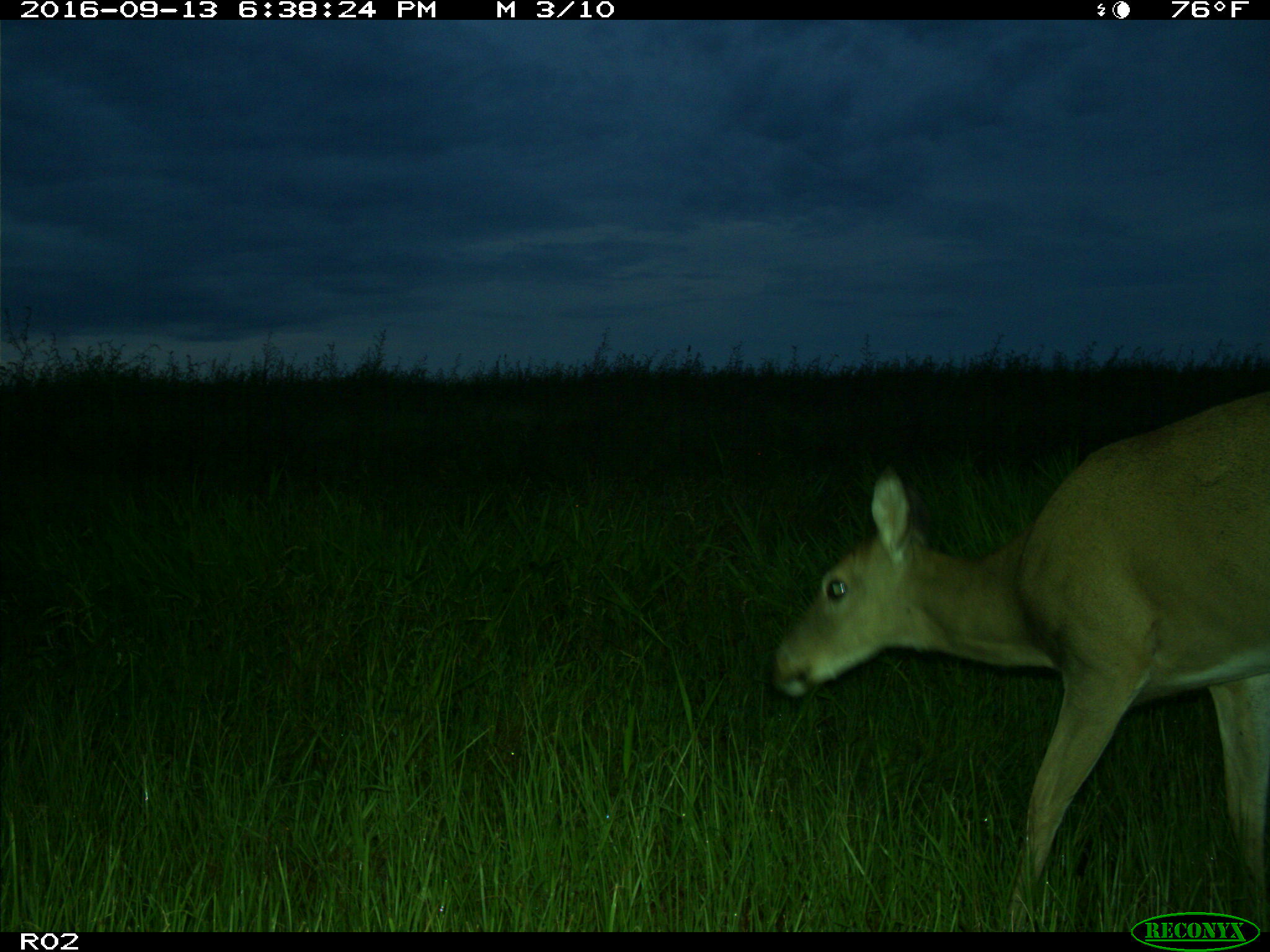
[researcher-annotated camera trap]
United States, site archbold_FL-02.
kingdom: Animalia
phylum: Chordata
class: Mammalia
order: Artiodactyla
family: Cervidae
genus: Odocoileus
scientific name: Odocoileus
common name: deer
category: unidentified deer